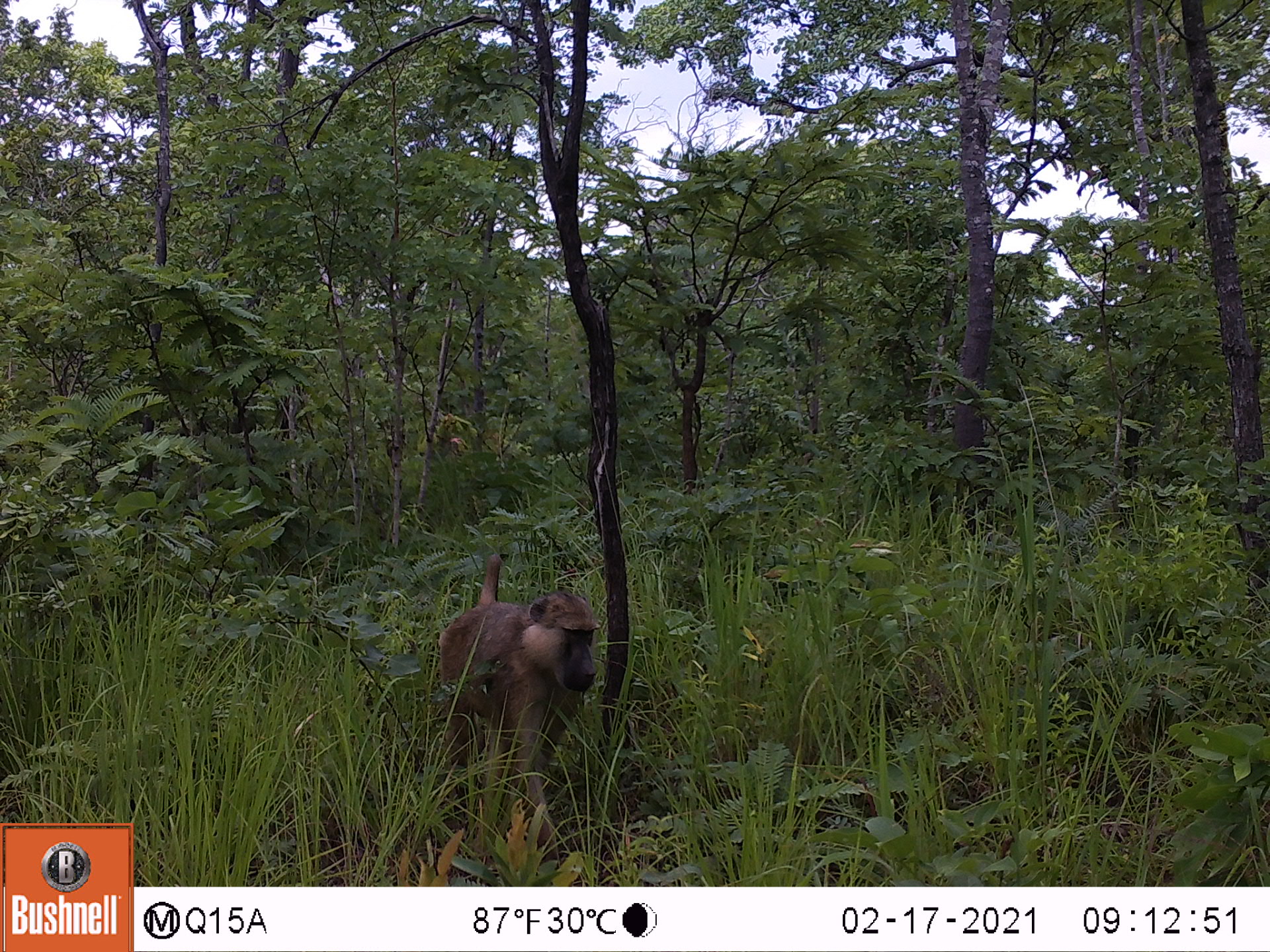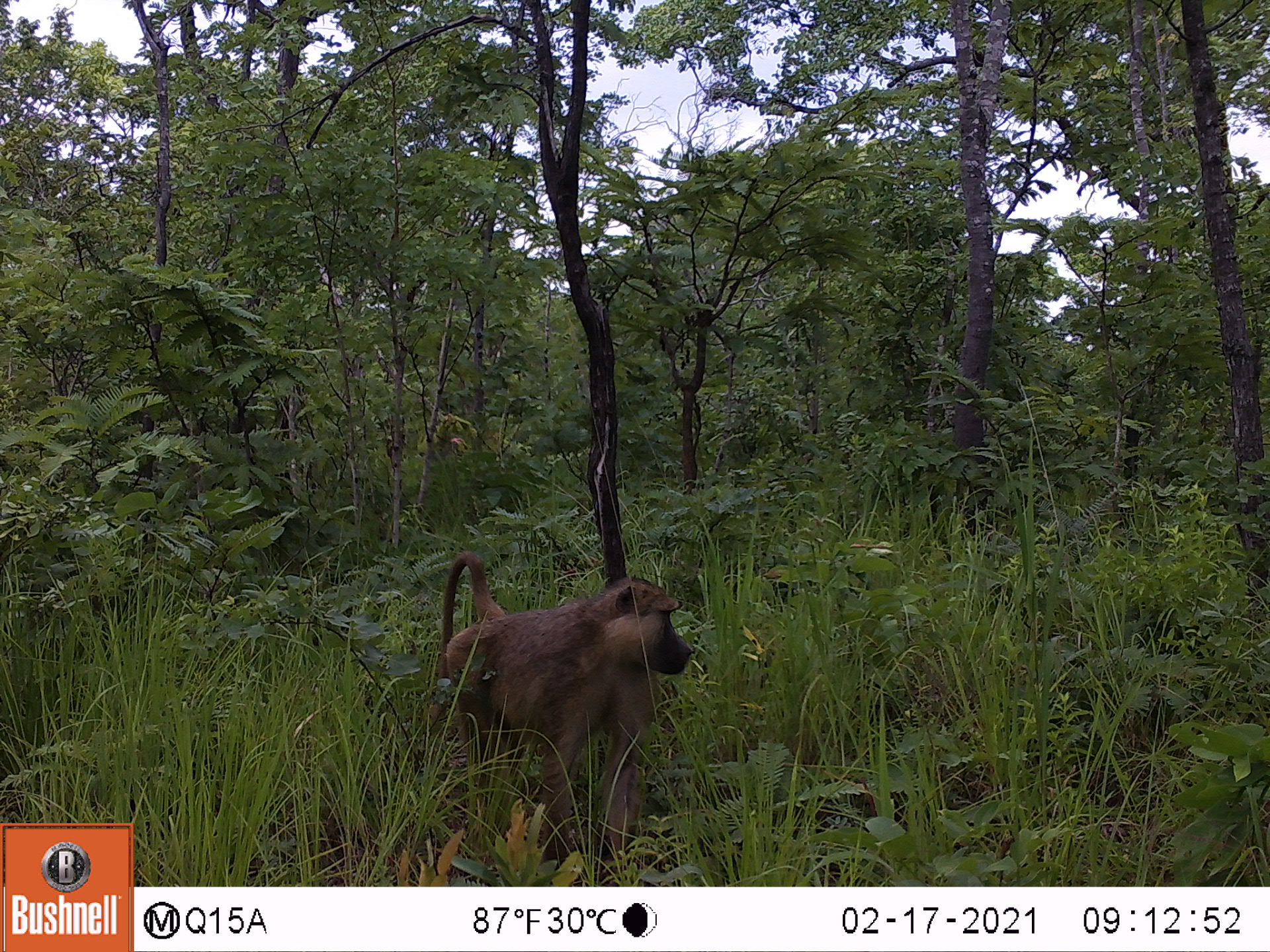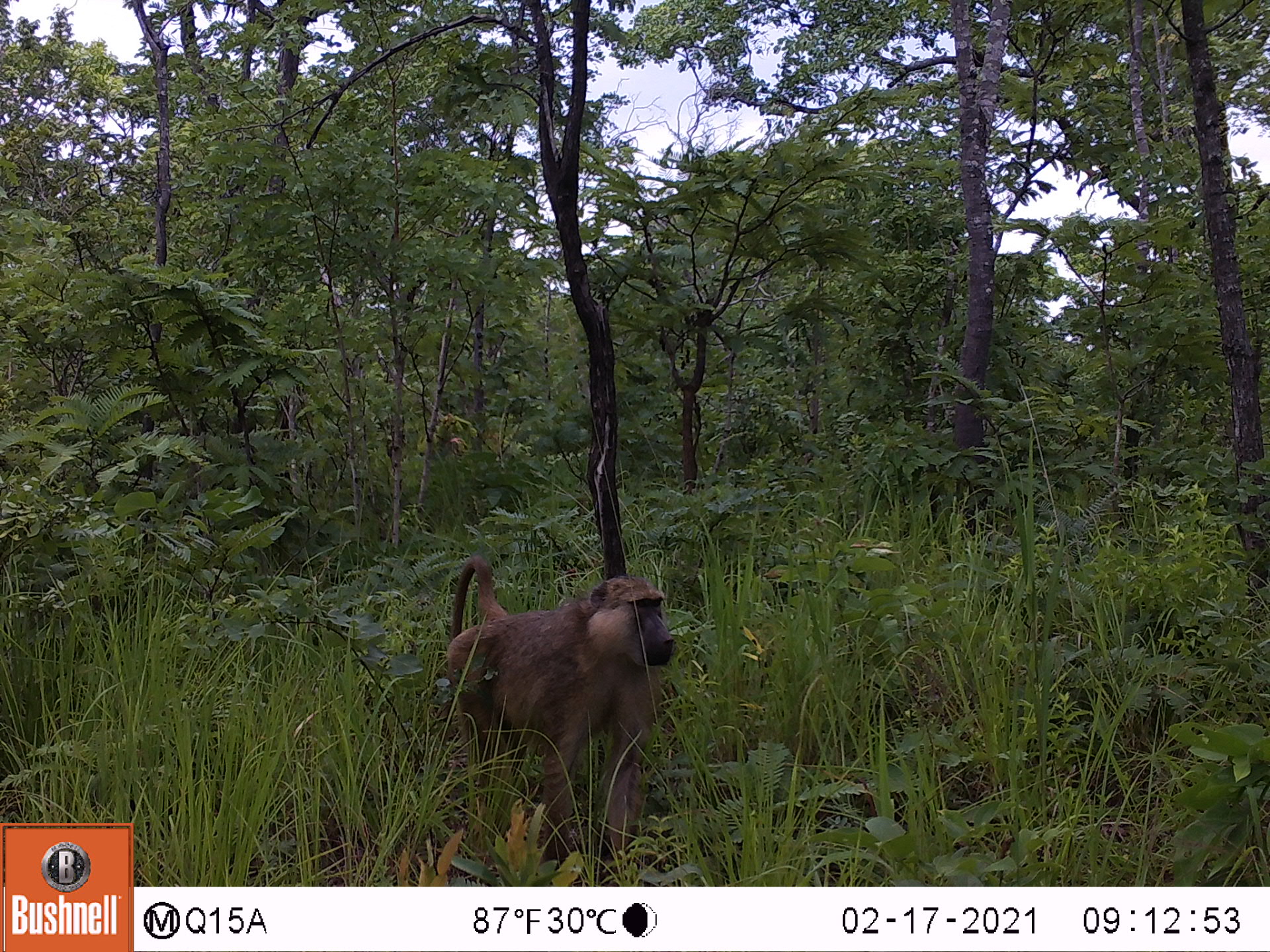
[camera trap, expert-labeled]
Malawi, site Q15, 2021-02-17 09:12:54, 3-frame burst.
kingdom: Animalia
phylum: Chordata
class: Mammalia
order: Primates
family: Cercopithecidae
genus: Papio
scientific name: Papio cynocephalus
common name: yellow baboon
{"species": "yellow baboon (Papio cynocephalus)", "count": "1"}